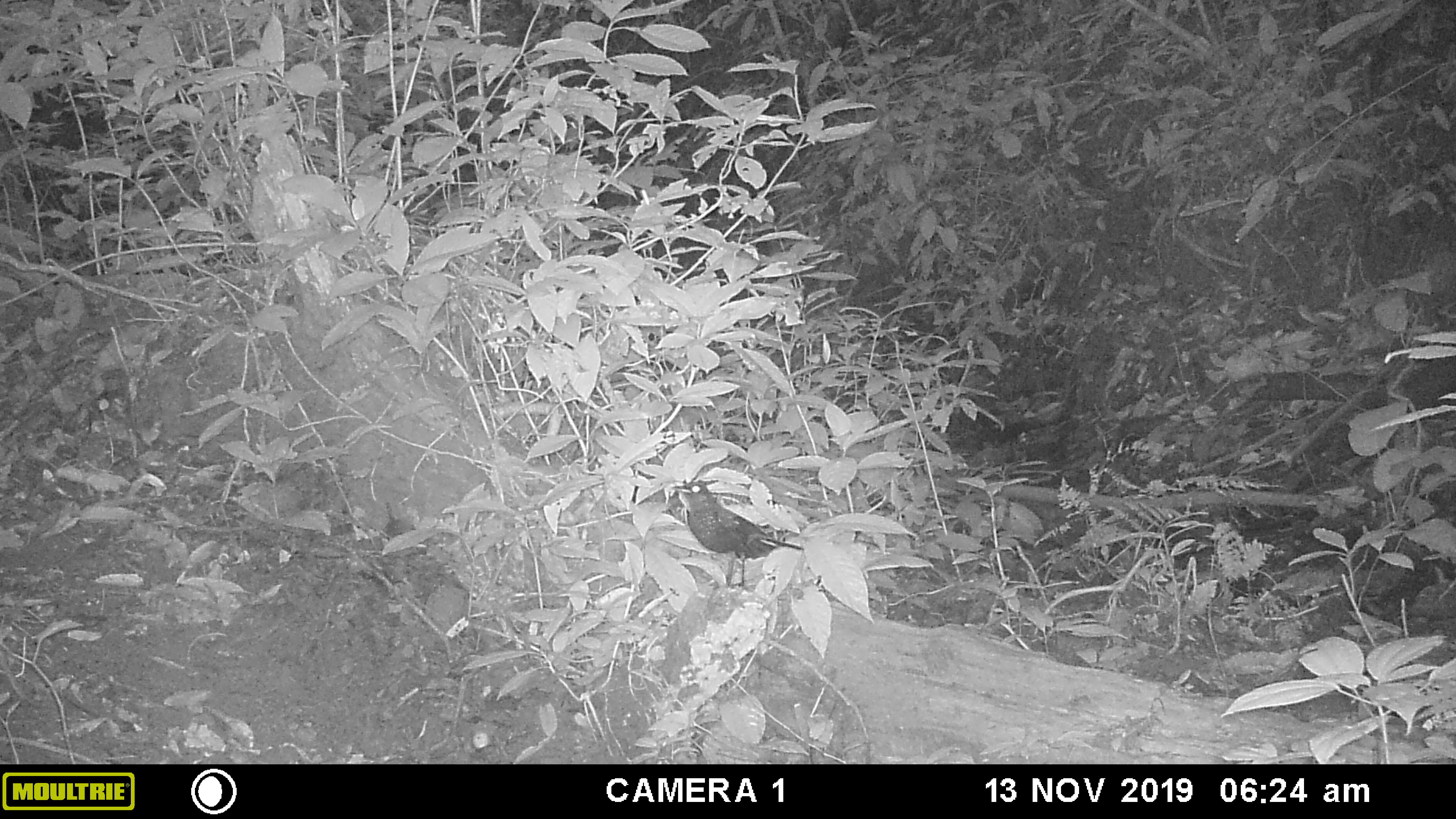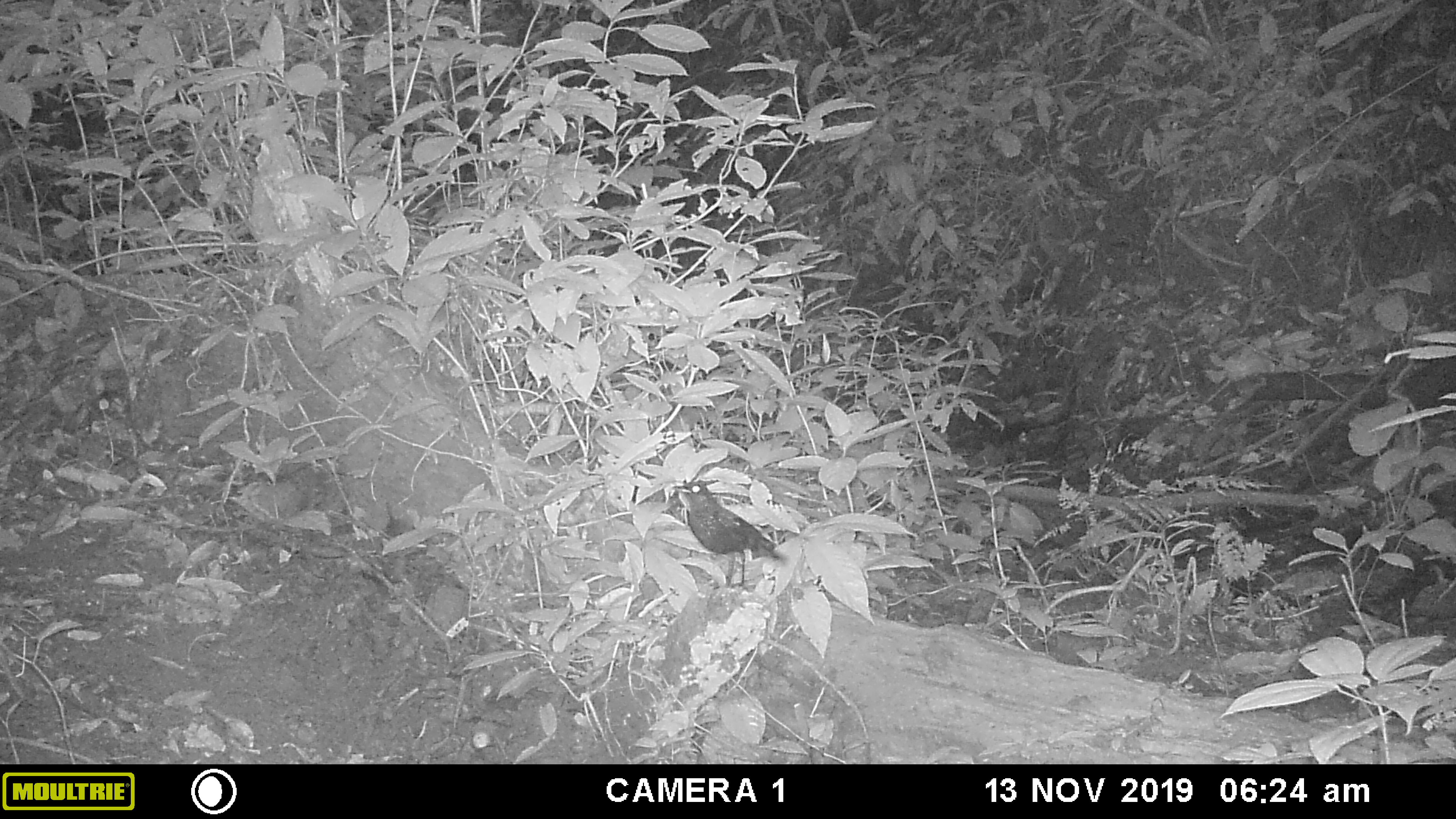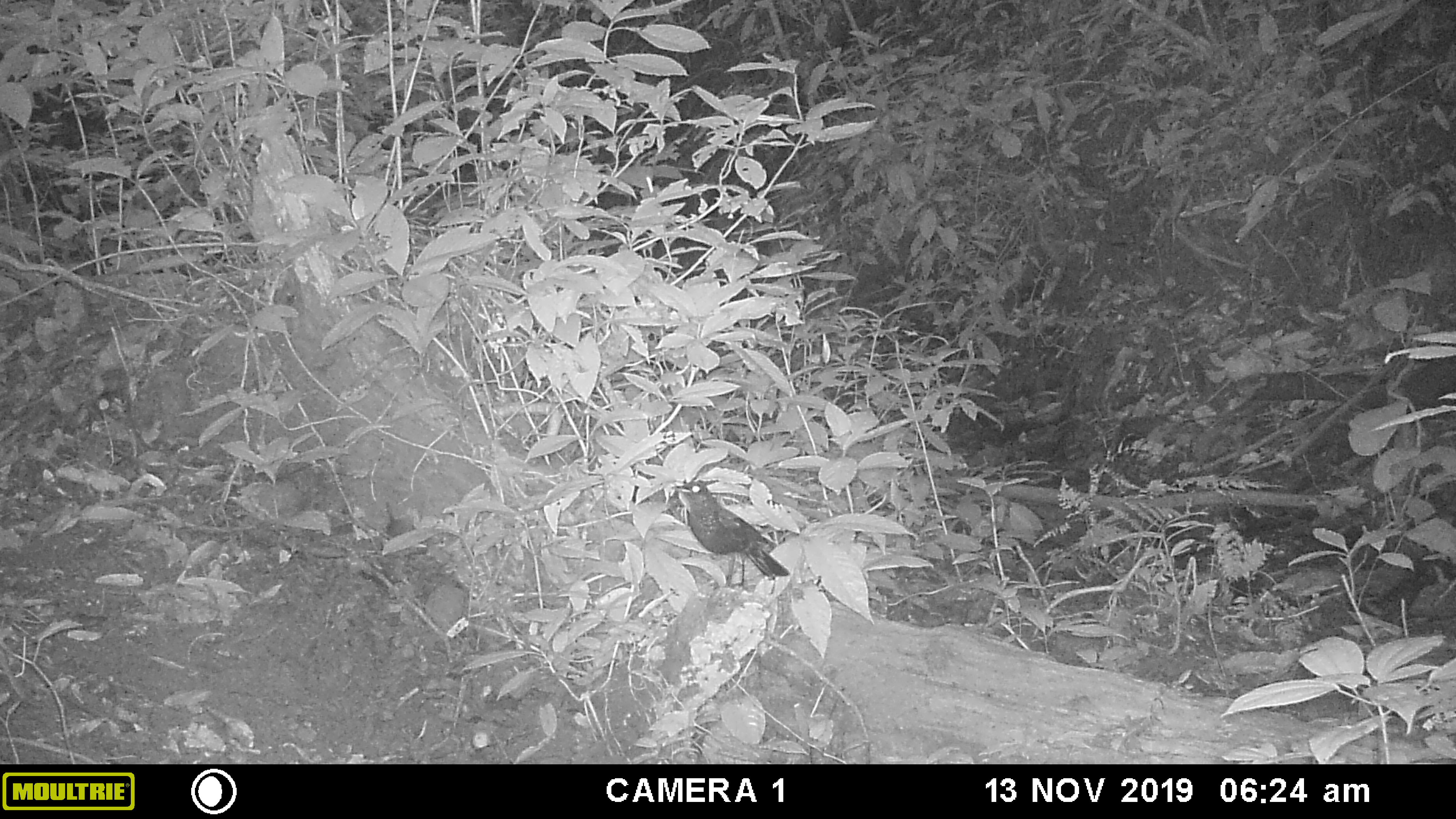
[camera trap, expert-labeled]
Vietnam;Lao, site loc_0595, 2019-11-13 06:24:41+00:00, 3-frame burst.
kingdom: Animalia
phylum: Chordata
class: Aves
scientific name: Aves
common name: bird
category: unidentified bird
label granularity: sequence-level